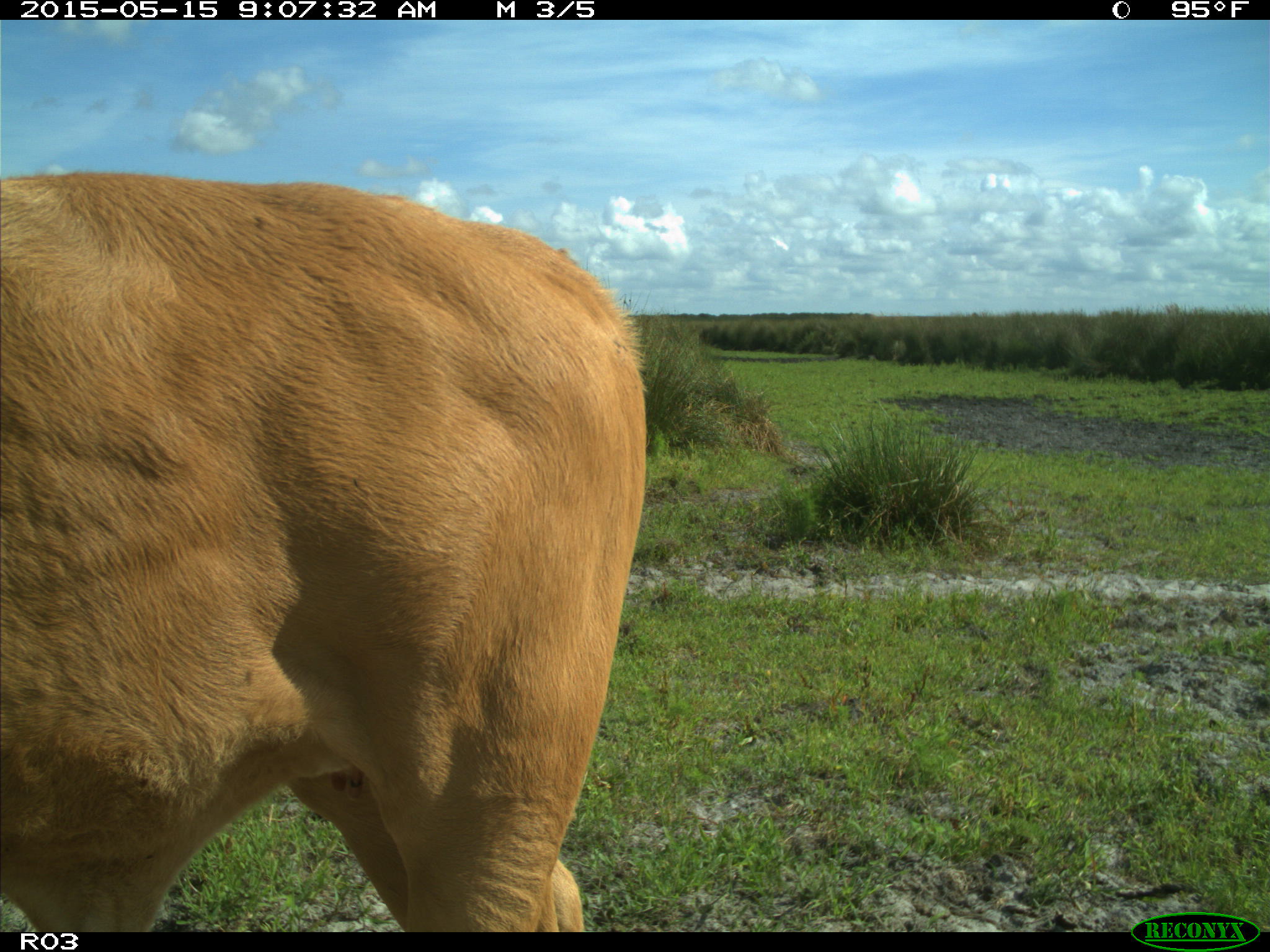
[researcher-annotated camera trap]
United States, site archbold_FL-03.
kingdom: Animalia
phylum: Chordata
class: Mammalia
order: Artiodactyla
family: Bovidae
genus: Bos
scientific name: Bos taurus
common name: domestic cow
Bos taurus (domestic cow).